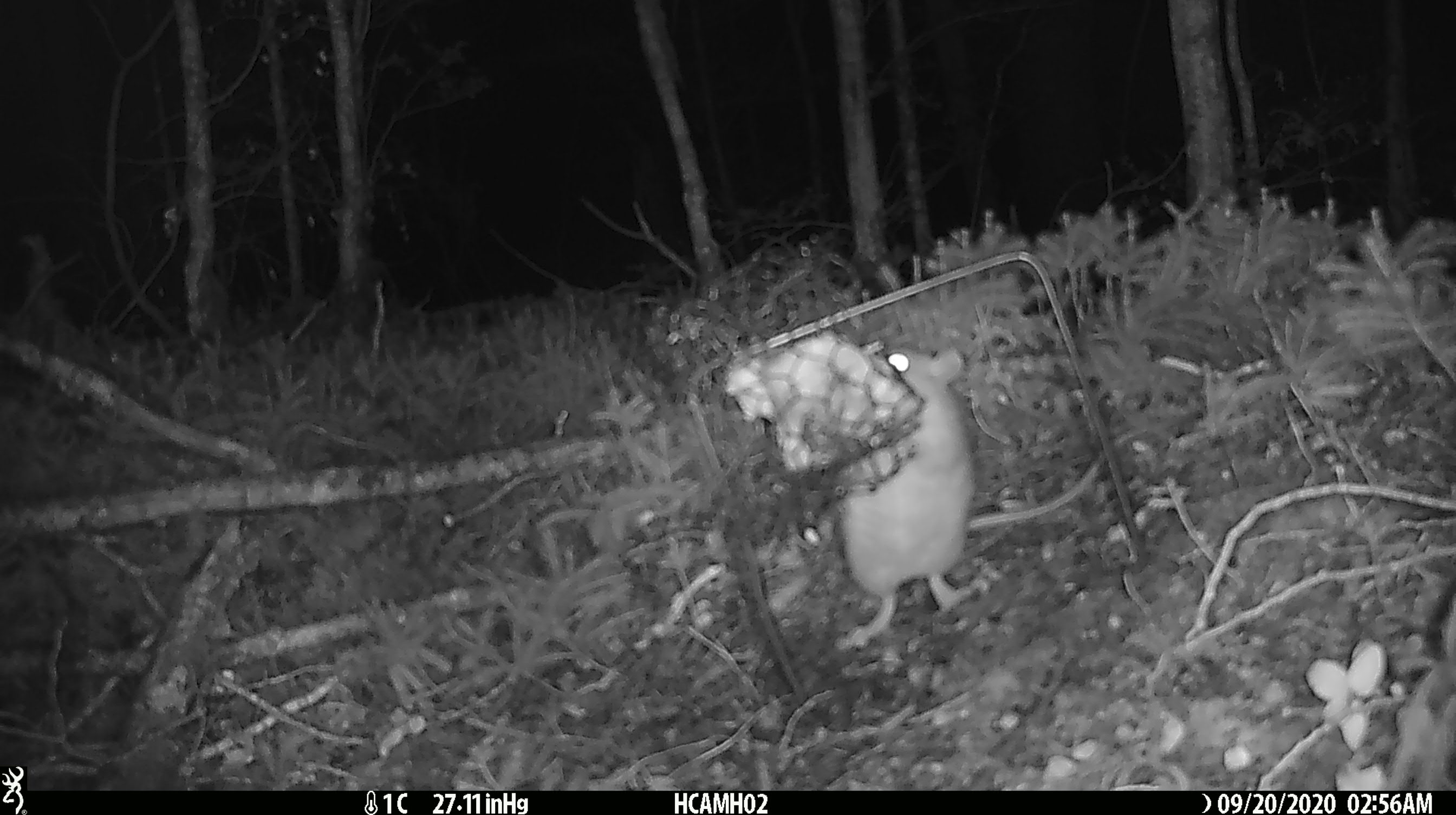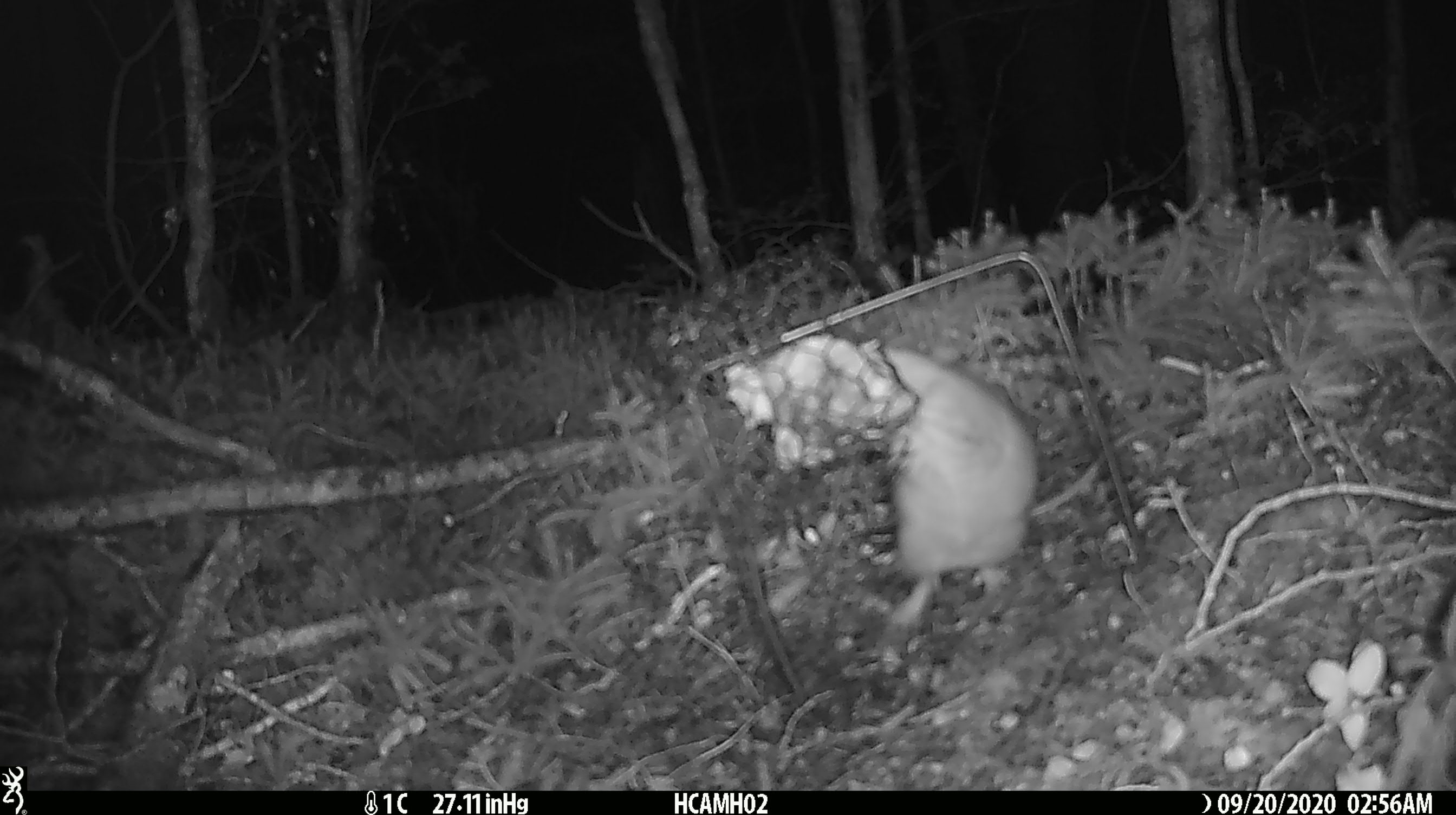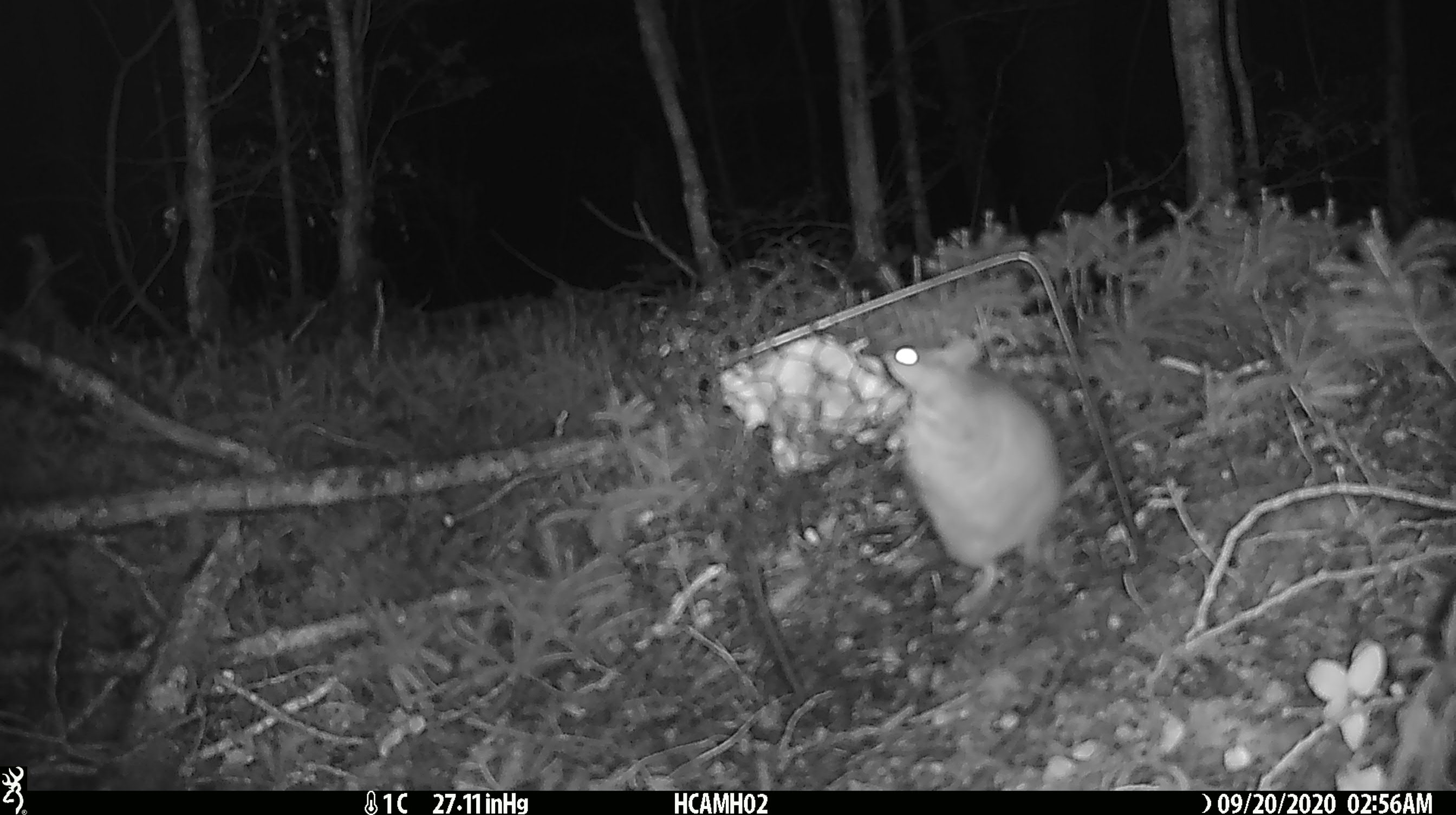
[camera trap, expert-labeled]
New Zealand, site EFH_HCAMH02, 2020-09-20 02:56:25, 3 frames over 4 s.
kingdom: Animalia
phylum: Chordata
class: Mammalia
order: Rodentia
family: Muridae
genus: Rattus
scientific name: Rattus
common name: rat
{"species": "rat (Rattus)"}